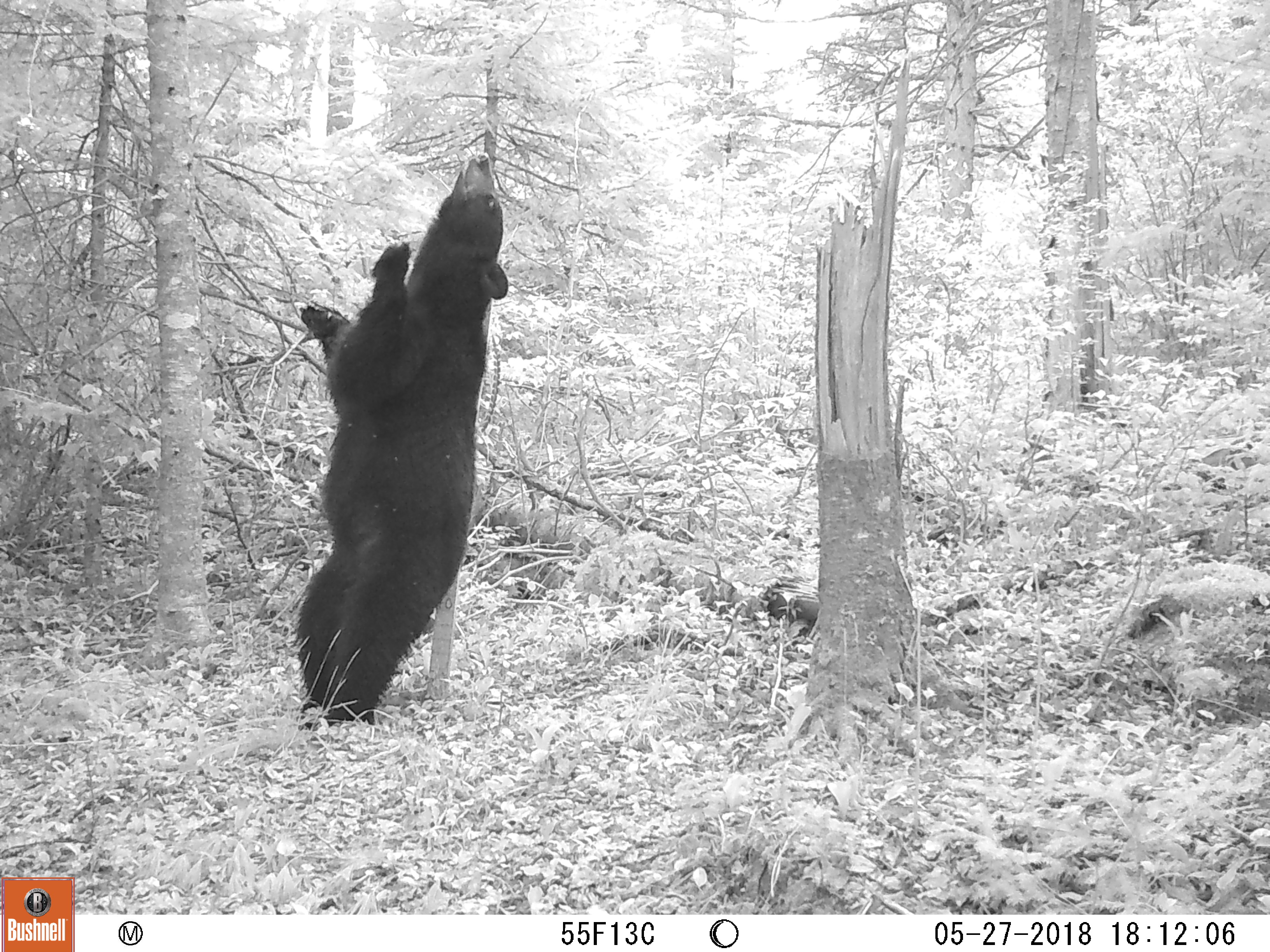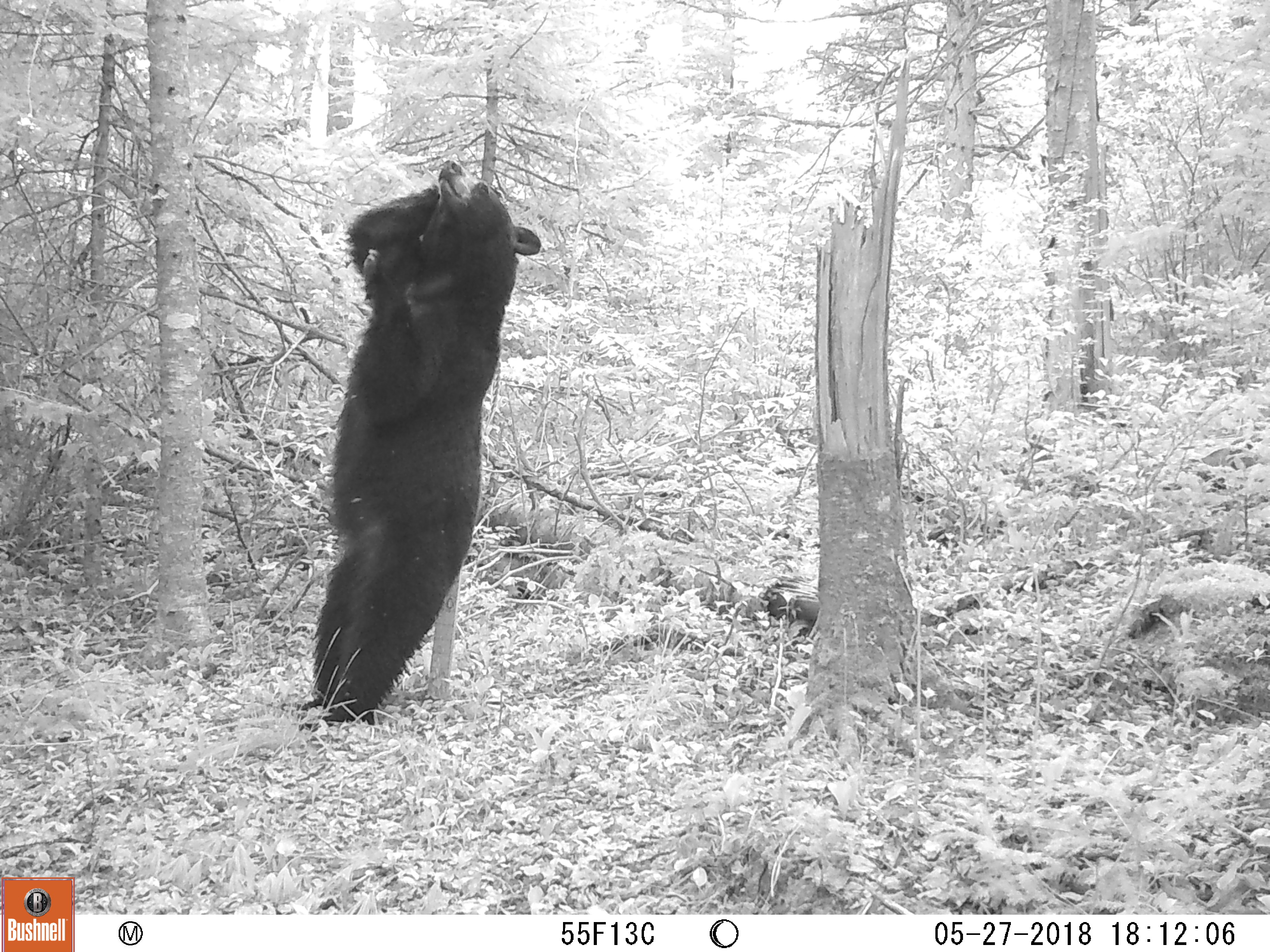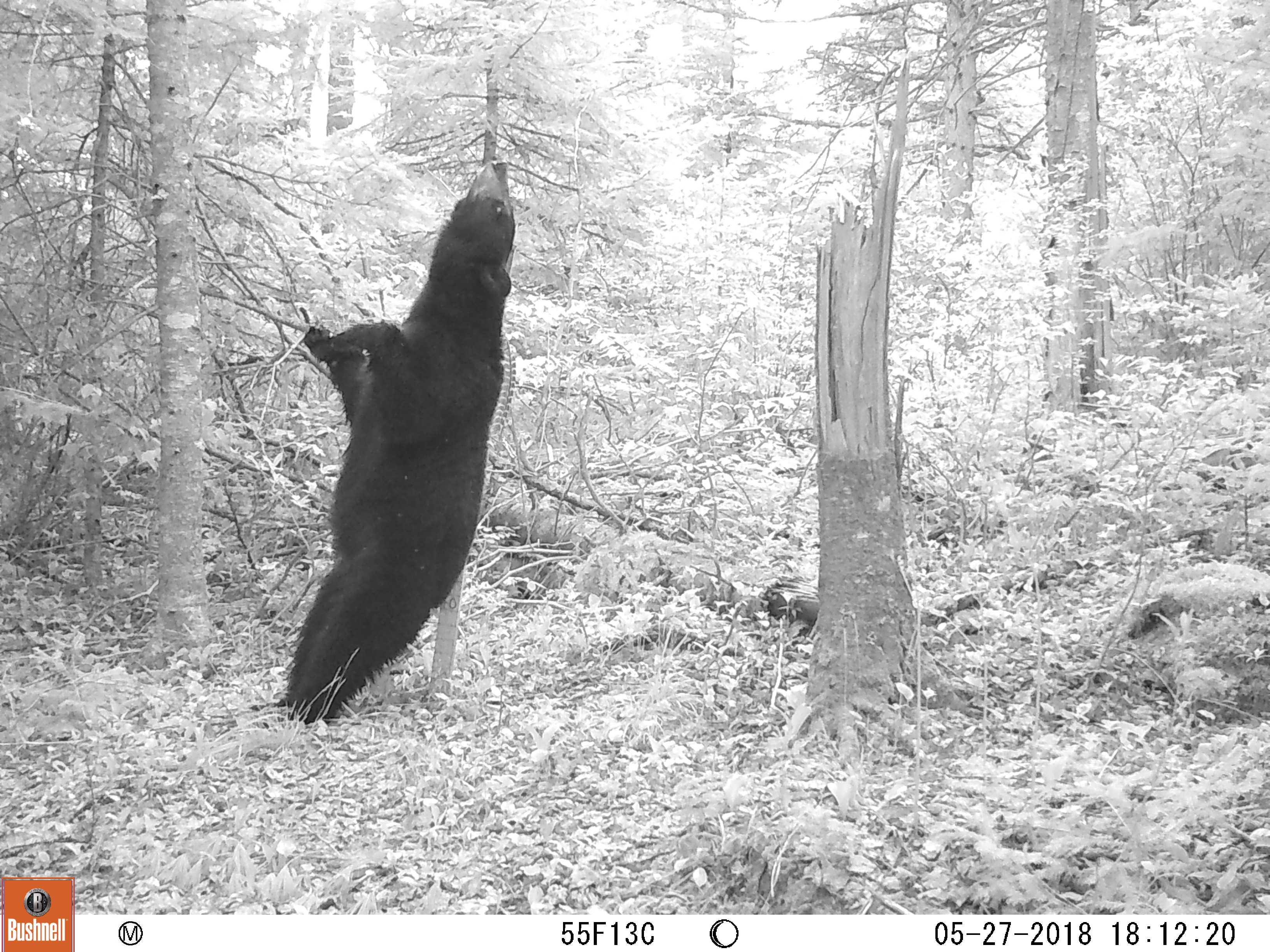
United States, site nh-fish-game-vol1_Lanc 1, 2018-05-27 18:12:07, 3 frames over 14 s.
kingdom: Animalia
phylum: Chordata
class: Mammalia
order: Carnivora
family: Ursidae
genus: Ursus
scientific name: Ursus americanus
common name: black bear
Black bear (Ursus americanus).